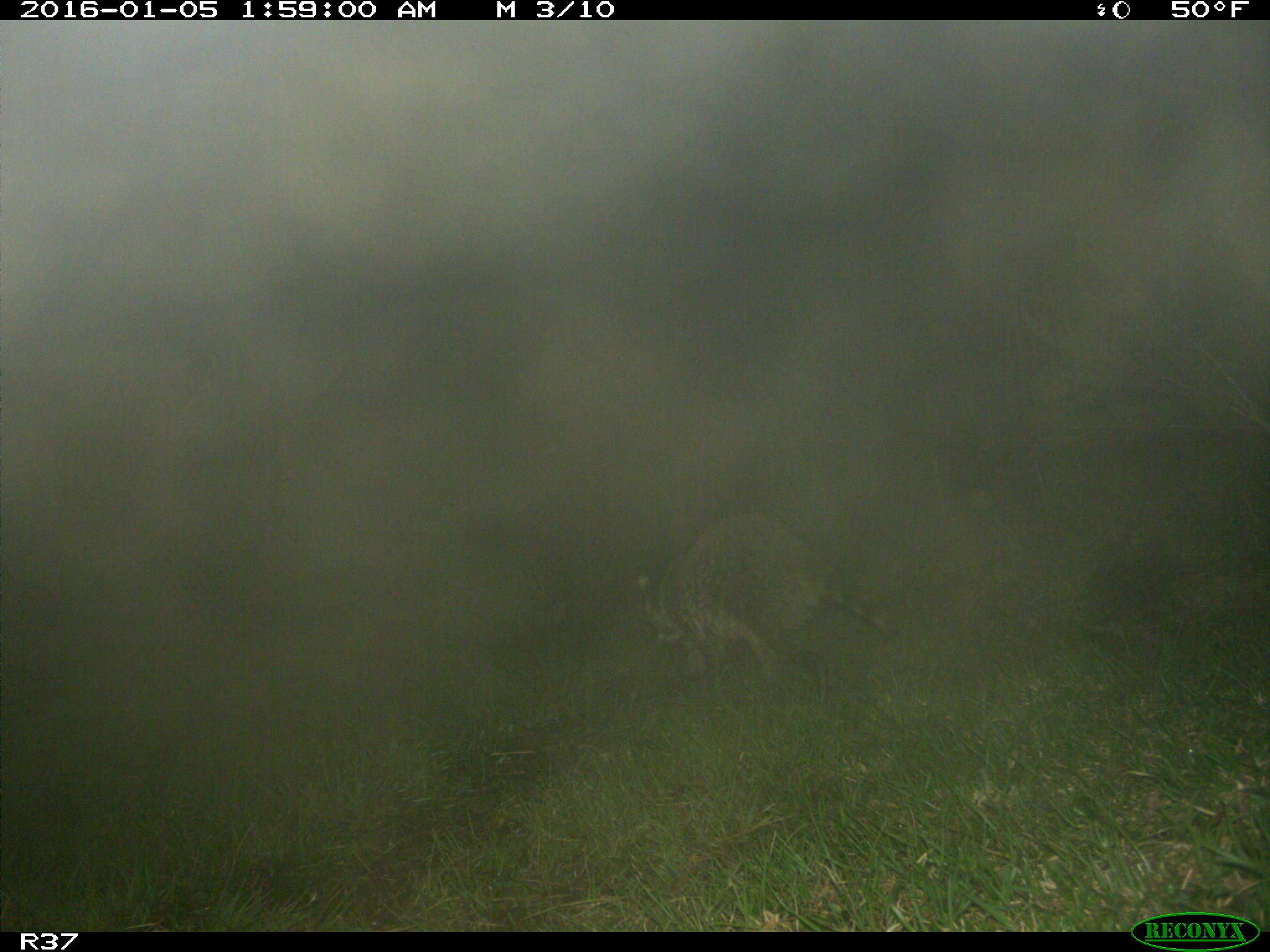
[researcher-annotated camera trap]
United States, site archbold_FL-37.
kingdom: Animalia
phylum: Chordata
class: Mammalia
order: Carnivora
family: Procyonidae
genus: Procyon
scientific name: Procyon lotor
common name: common raccoon